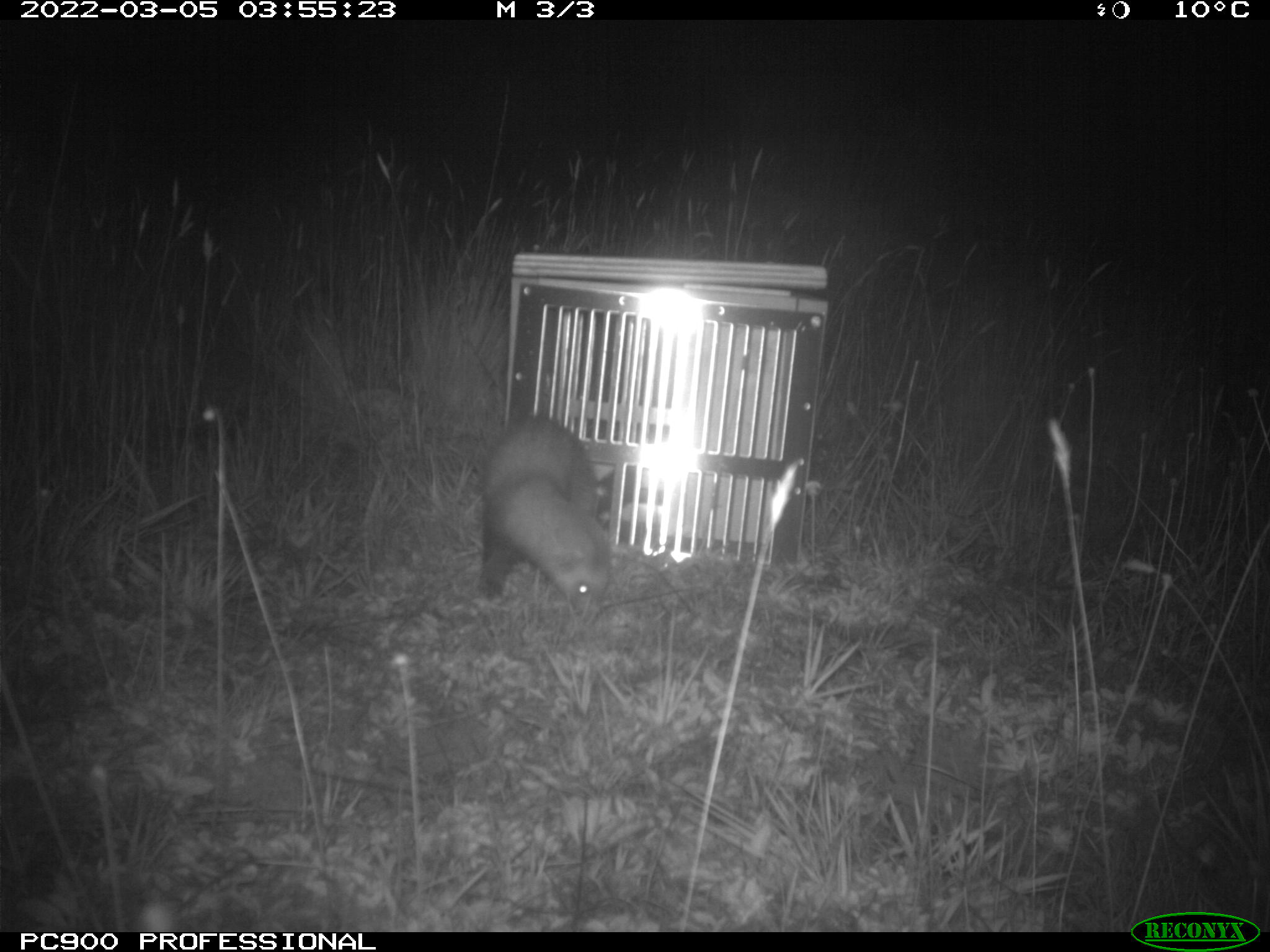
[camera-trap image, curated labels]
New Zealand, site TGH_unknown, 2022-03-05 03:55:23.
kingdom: Animalia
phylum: Chordata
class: Mammalia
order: Carnivora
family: Mustelidae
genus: Mustela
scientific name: Mustela furo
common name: ferret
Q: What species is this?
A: Ferret (Mustela furo).